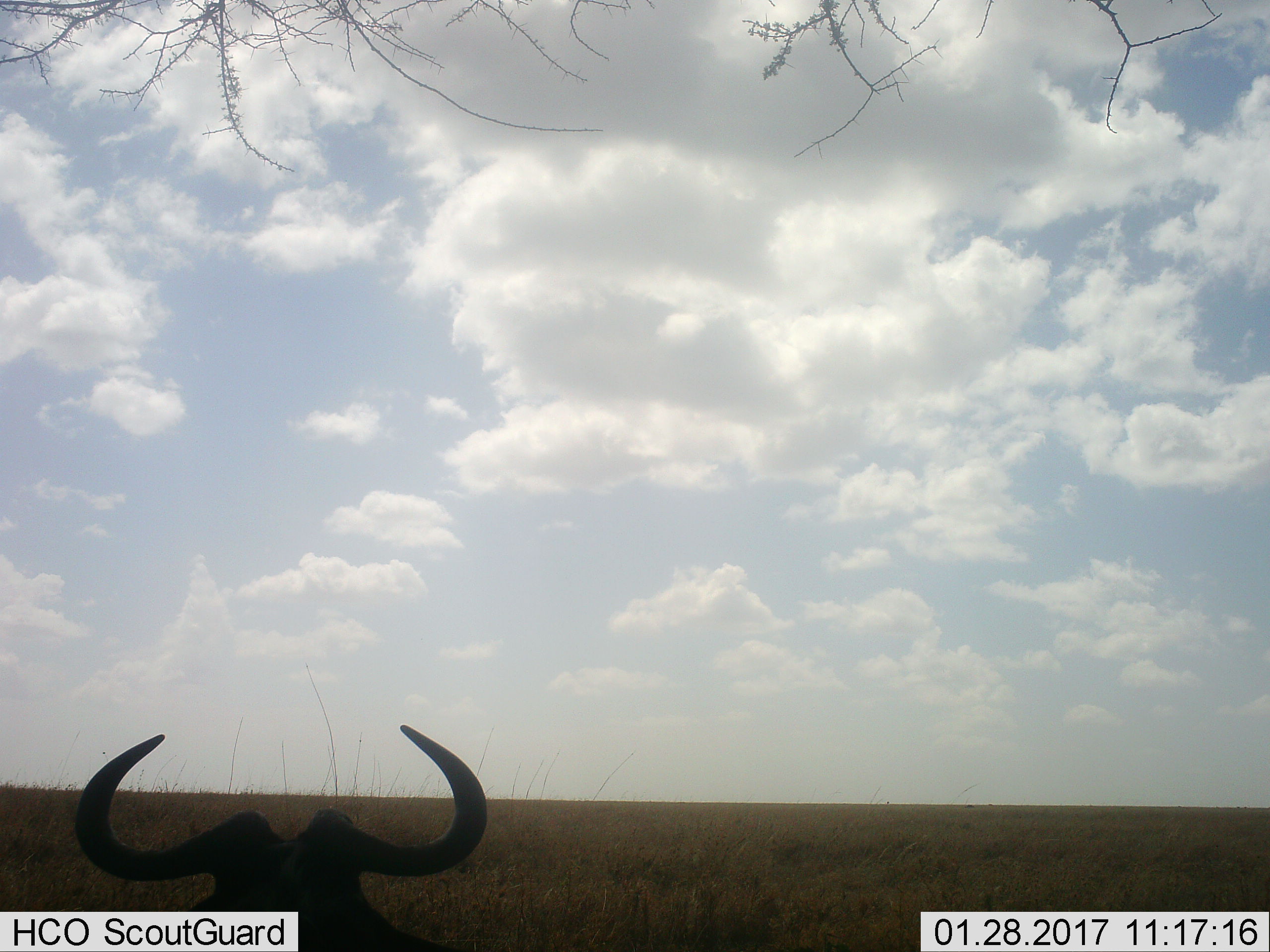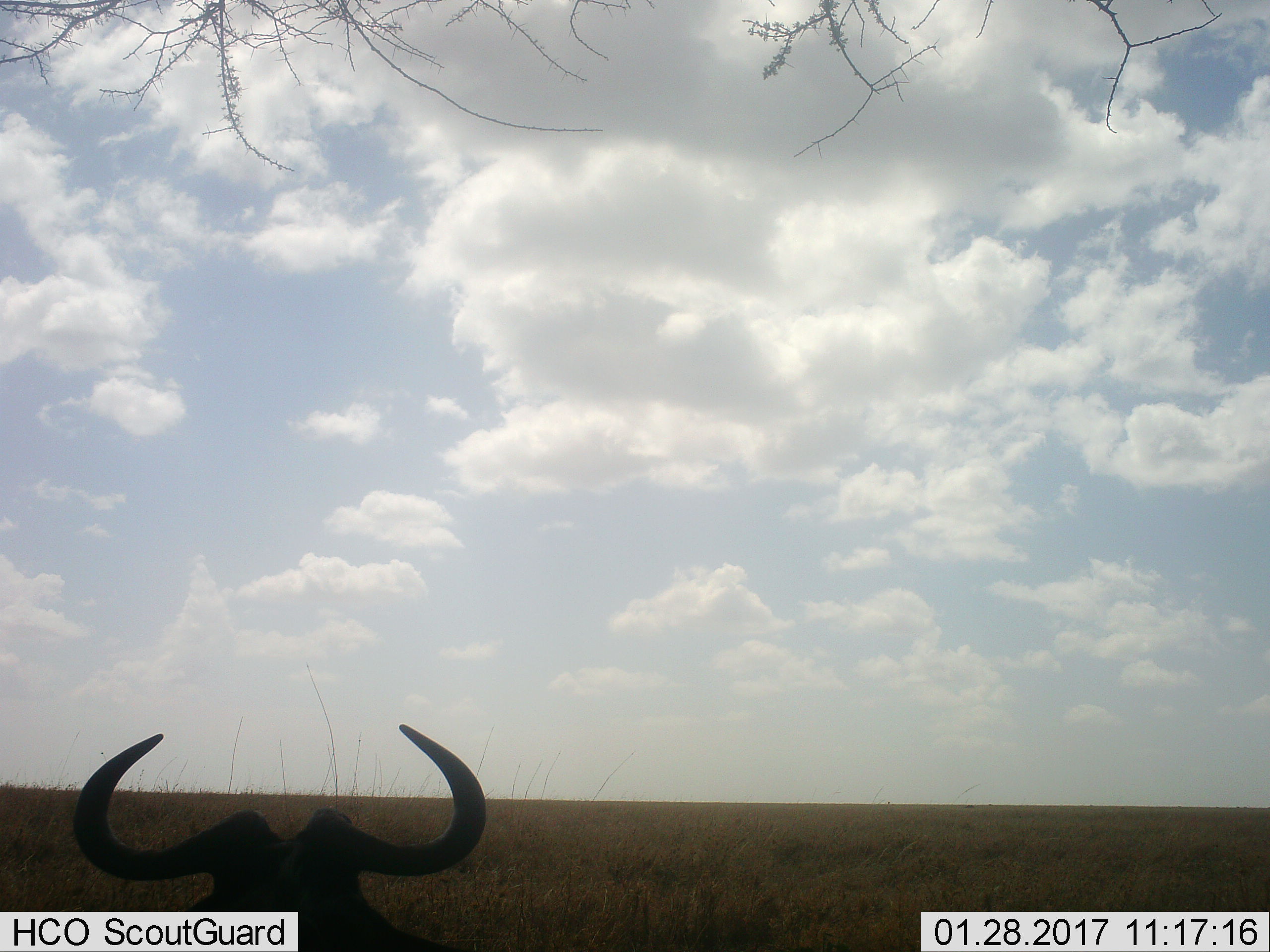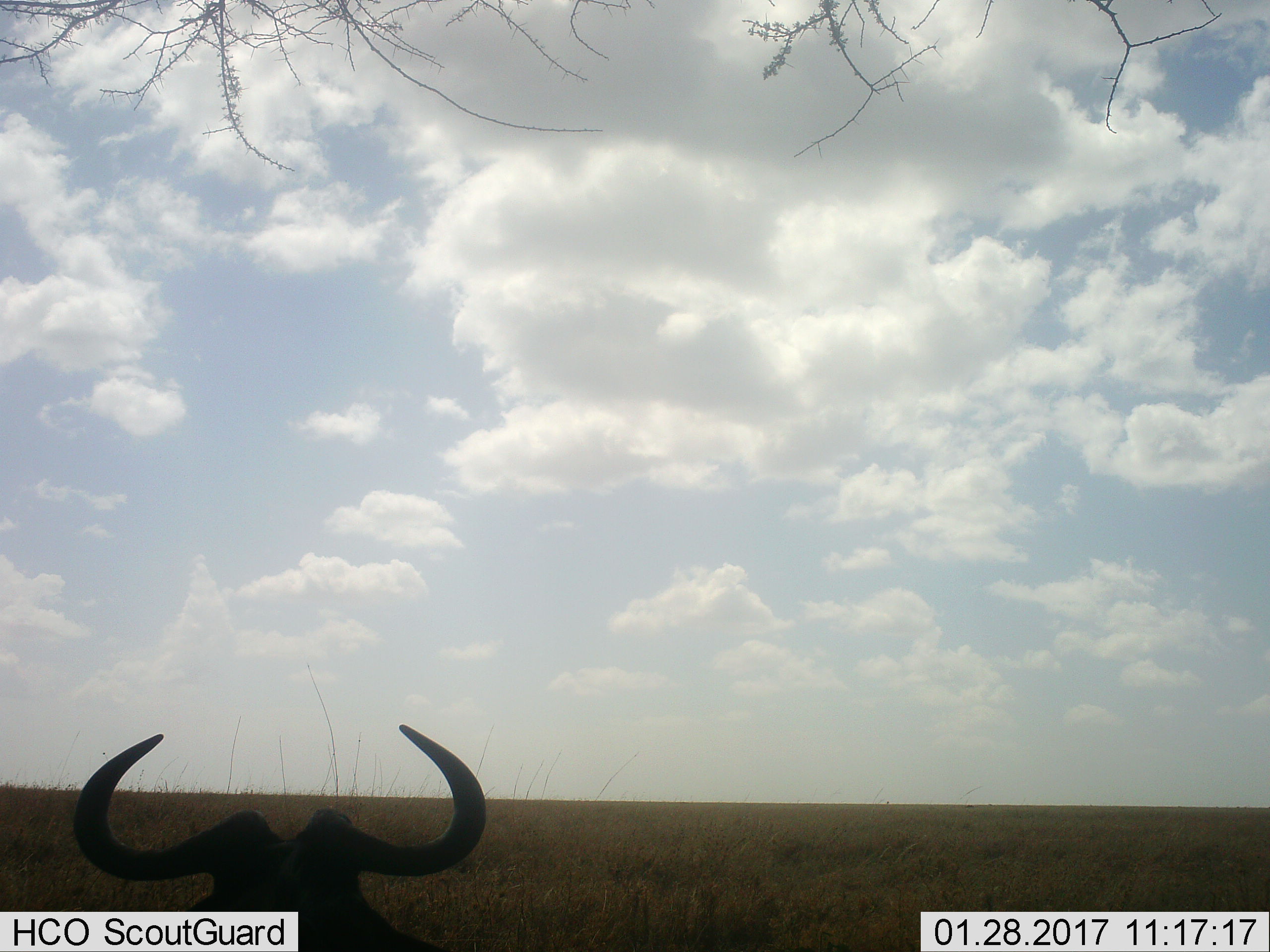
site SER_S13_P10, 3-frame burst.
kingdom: Animalia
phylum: Chordata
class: Mammalia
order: Artiodactyla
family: Bovidae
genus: Connochaetes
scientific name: Connochaetes taurinus taurinus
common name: blue wildebeest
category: wildebeestblue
Wildebeestblue (blue wildebeest) (Connochaetes taurinus taurinus), count 1. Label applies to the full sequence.